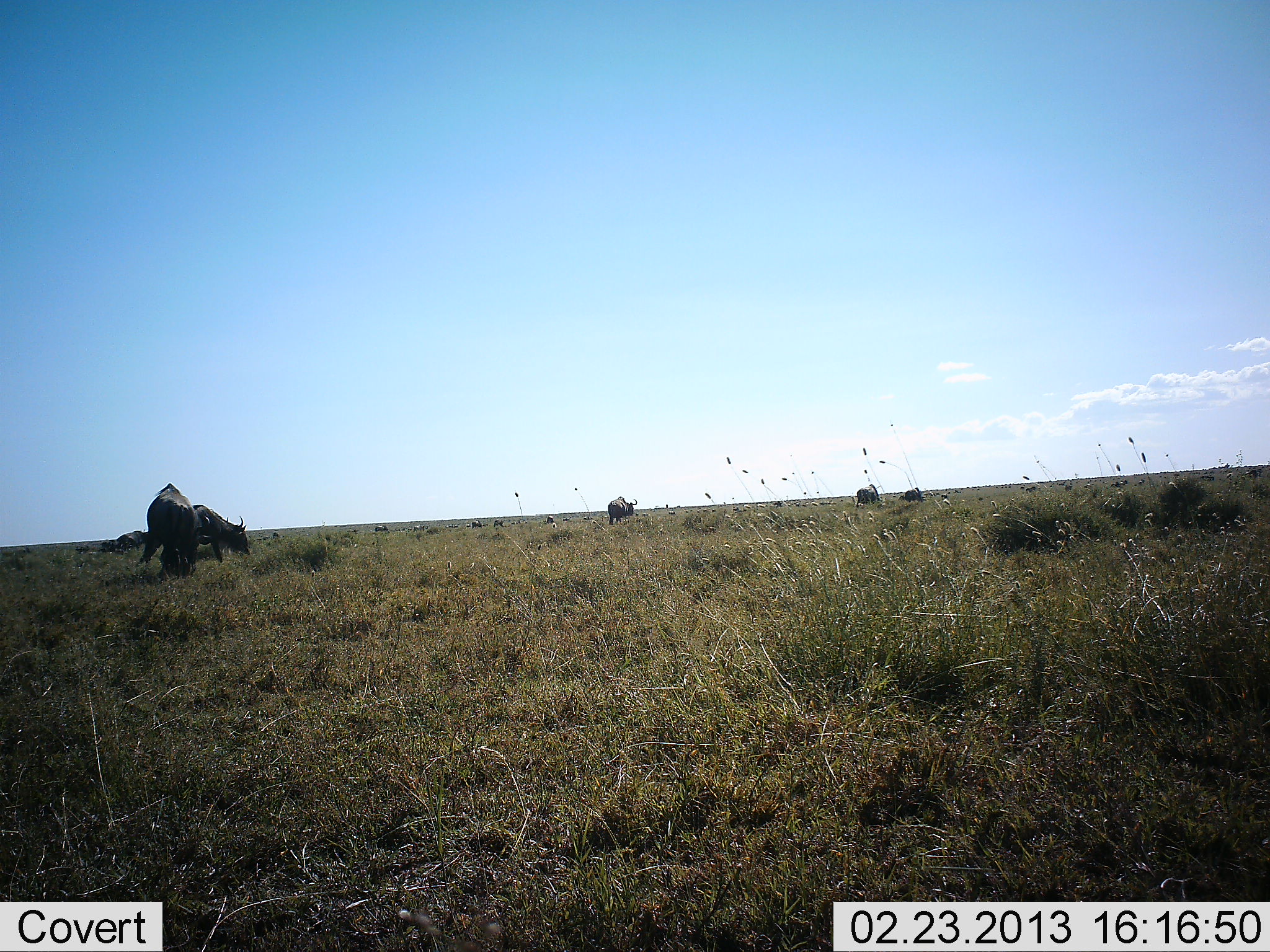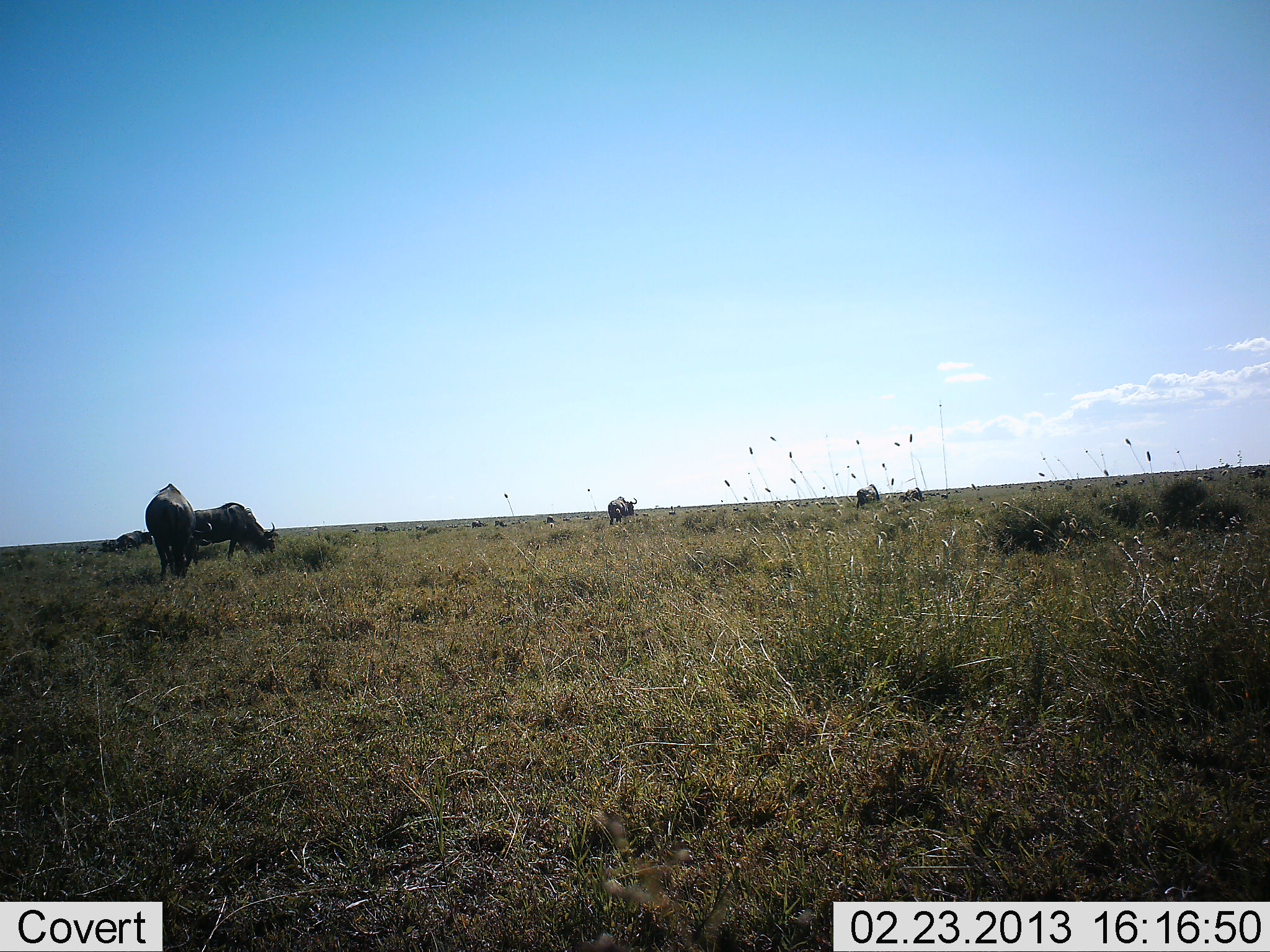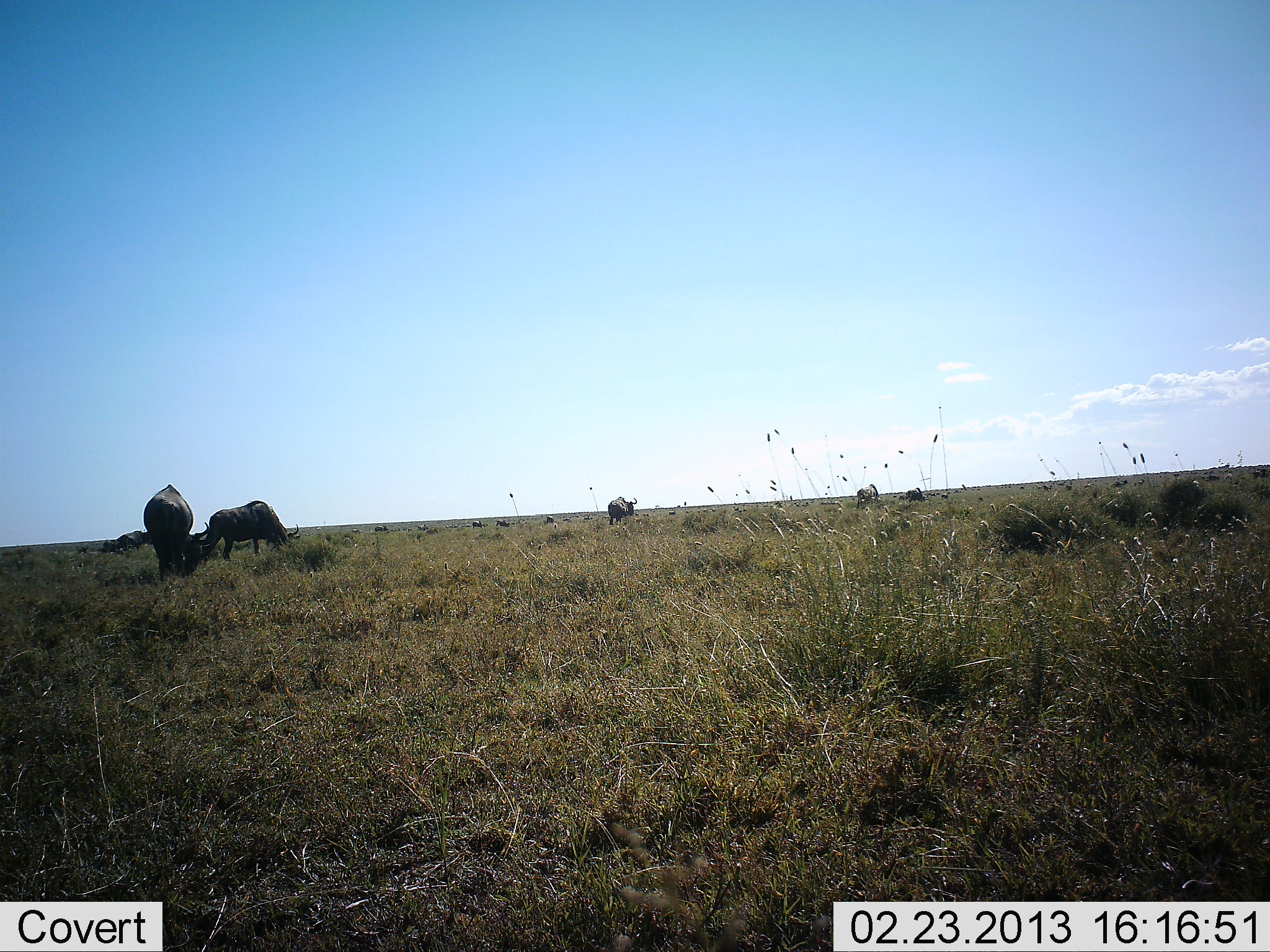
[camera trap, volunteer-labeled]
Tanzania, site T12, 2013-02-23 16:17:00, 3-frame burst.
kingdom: Animalia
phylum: Chordata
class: Mammalia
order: Artiodactyla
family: Bovidae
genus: Connochaetes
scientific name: Connochaetes taurinus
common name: blue wildebeest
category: wildebeest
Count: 5.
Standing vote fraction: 42%.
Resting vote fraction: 12%.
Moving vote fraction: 37%.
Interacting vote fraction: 2%.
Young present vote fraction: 0%.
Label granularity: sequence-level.